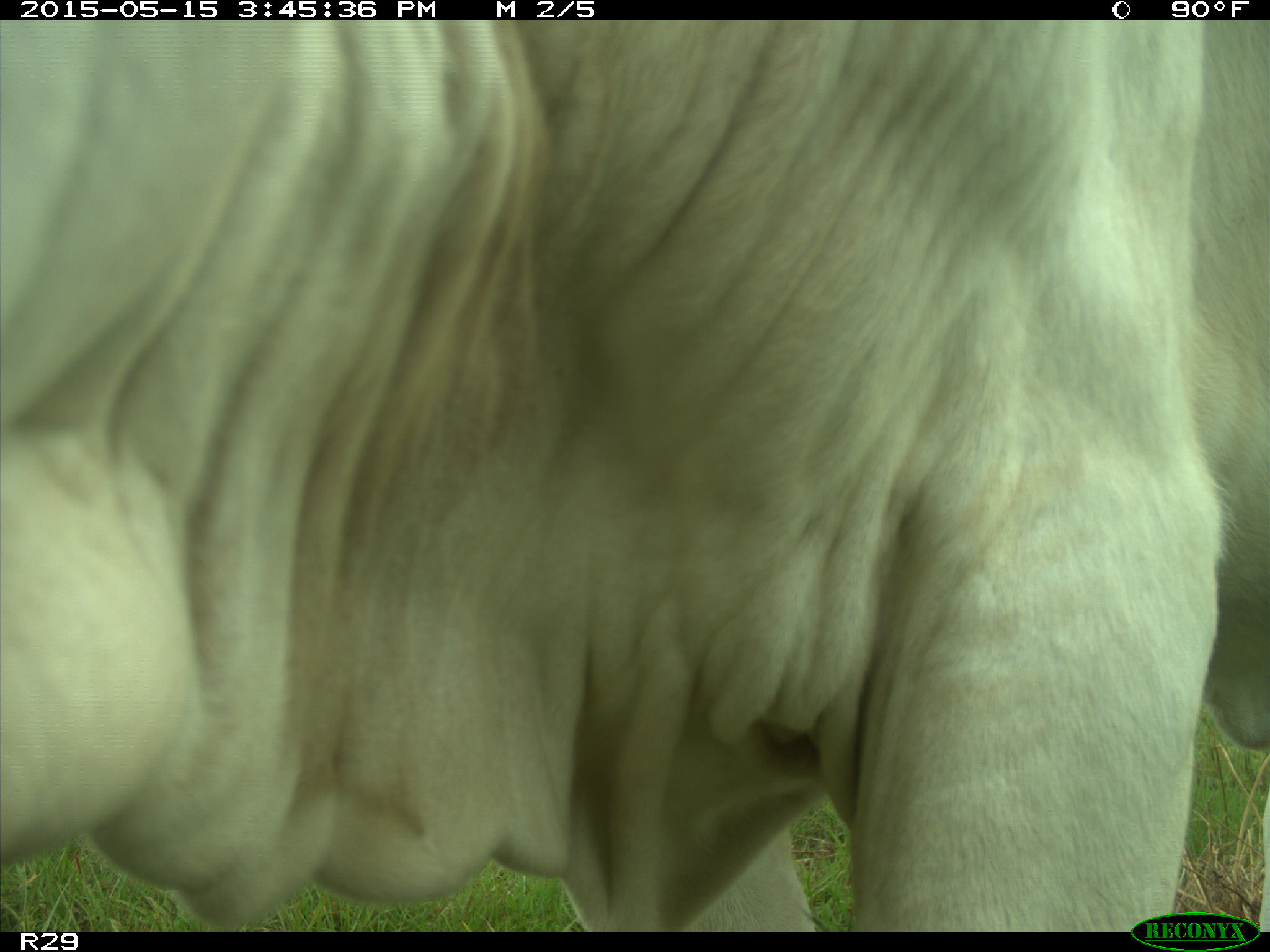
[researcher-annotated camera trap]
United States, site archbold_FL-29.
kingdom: Animalia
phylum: Chordata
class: Mammalia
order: Artiodactyla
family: Bovidae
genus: Bos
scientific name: Bos taurus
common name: domestic cow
Bos taurus (domestic cow).